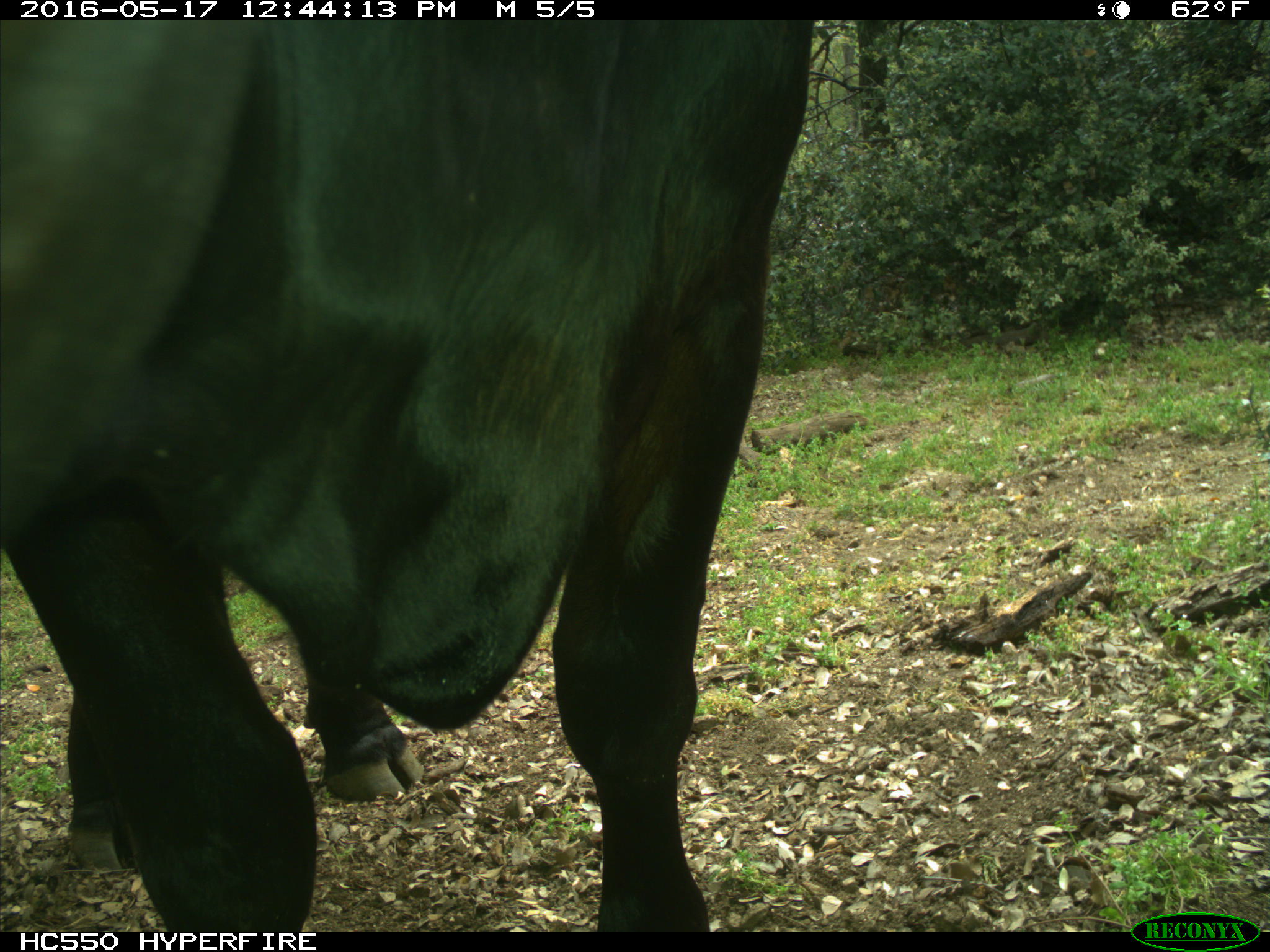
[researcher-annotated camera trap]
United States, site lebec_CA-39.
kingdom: Animalia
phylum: Chordata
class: Mammalia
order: Artiodactyla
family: Bovidae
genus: Bos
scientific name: Bos taurus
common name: domestic cow